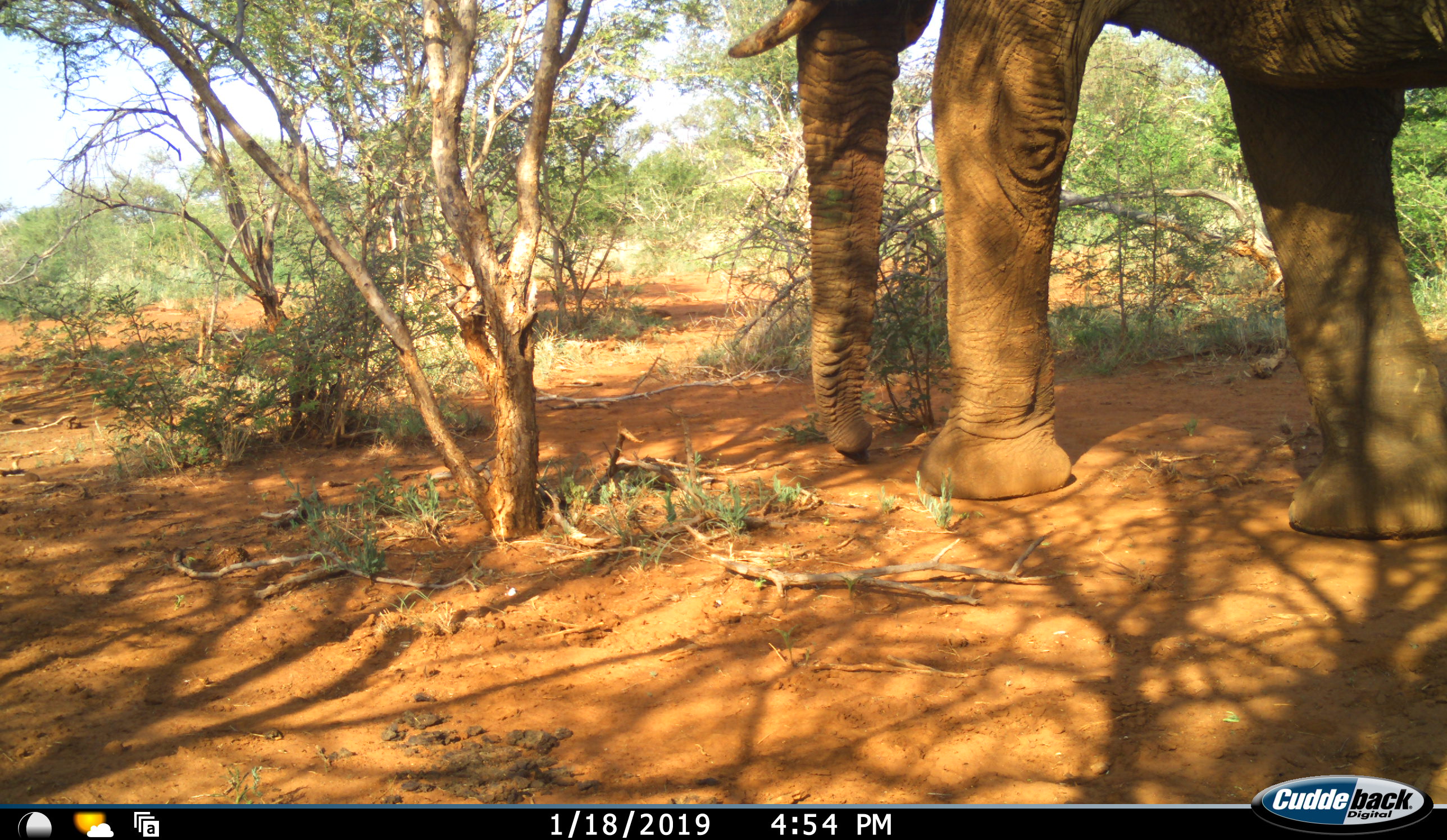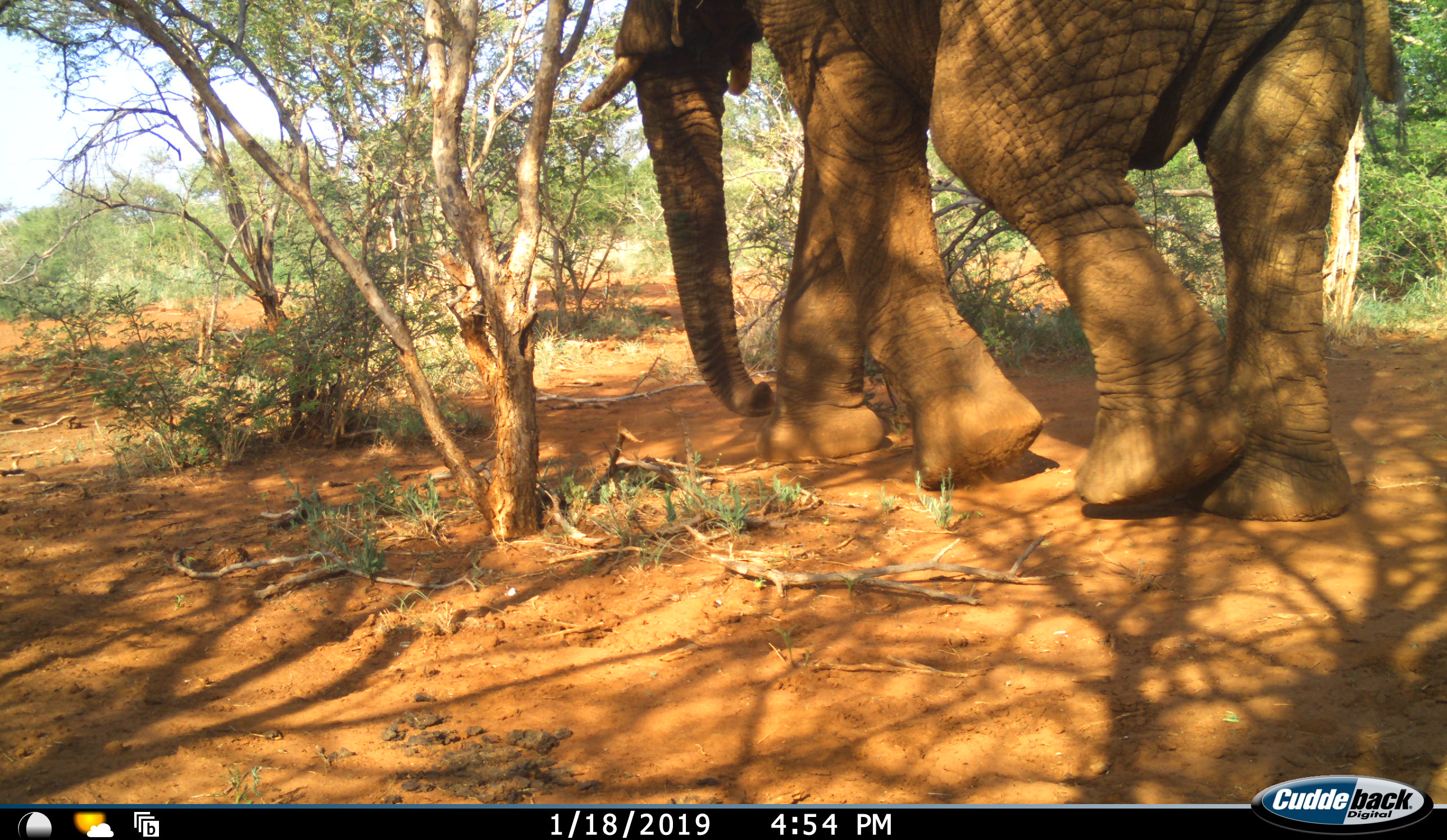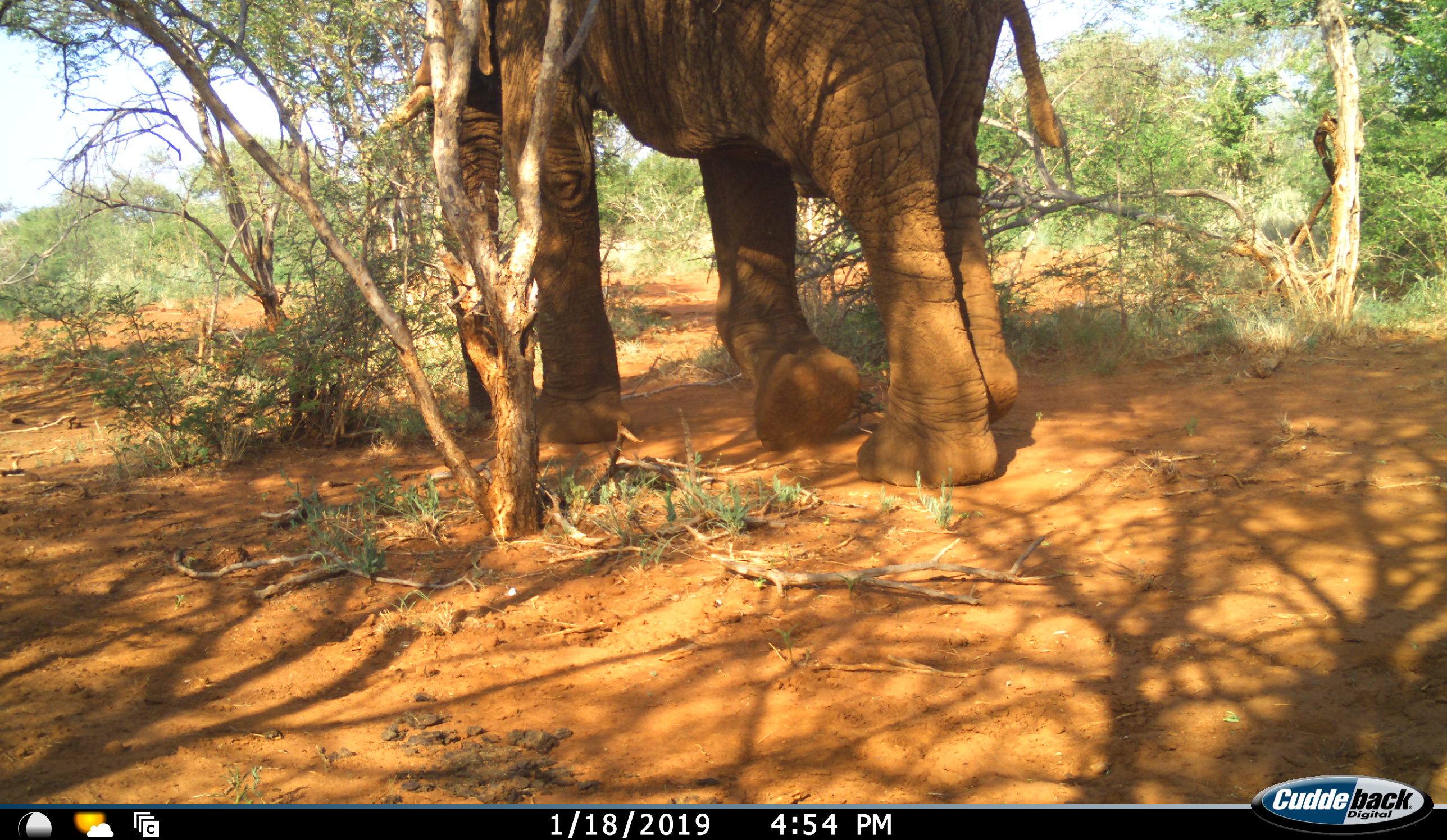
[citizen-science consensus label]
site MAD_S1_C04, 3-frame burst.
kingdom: Animalia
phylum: Chordata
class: Mammalia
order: Proboscidea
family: Elephantidae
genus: Loxodonta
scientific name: Loxodonta africana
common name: african bush elephant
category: elephant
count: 1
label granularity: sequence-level